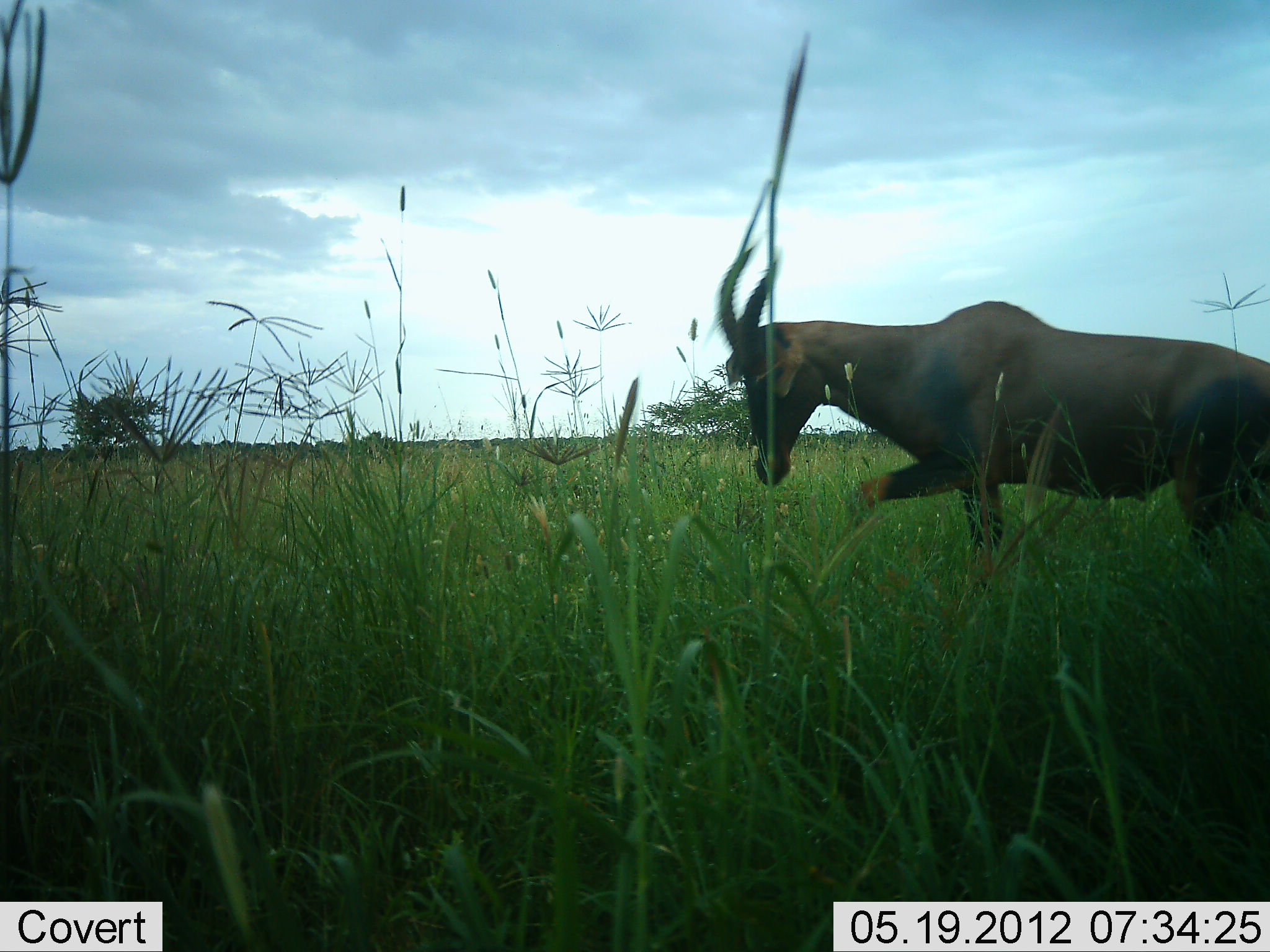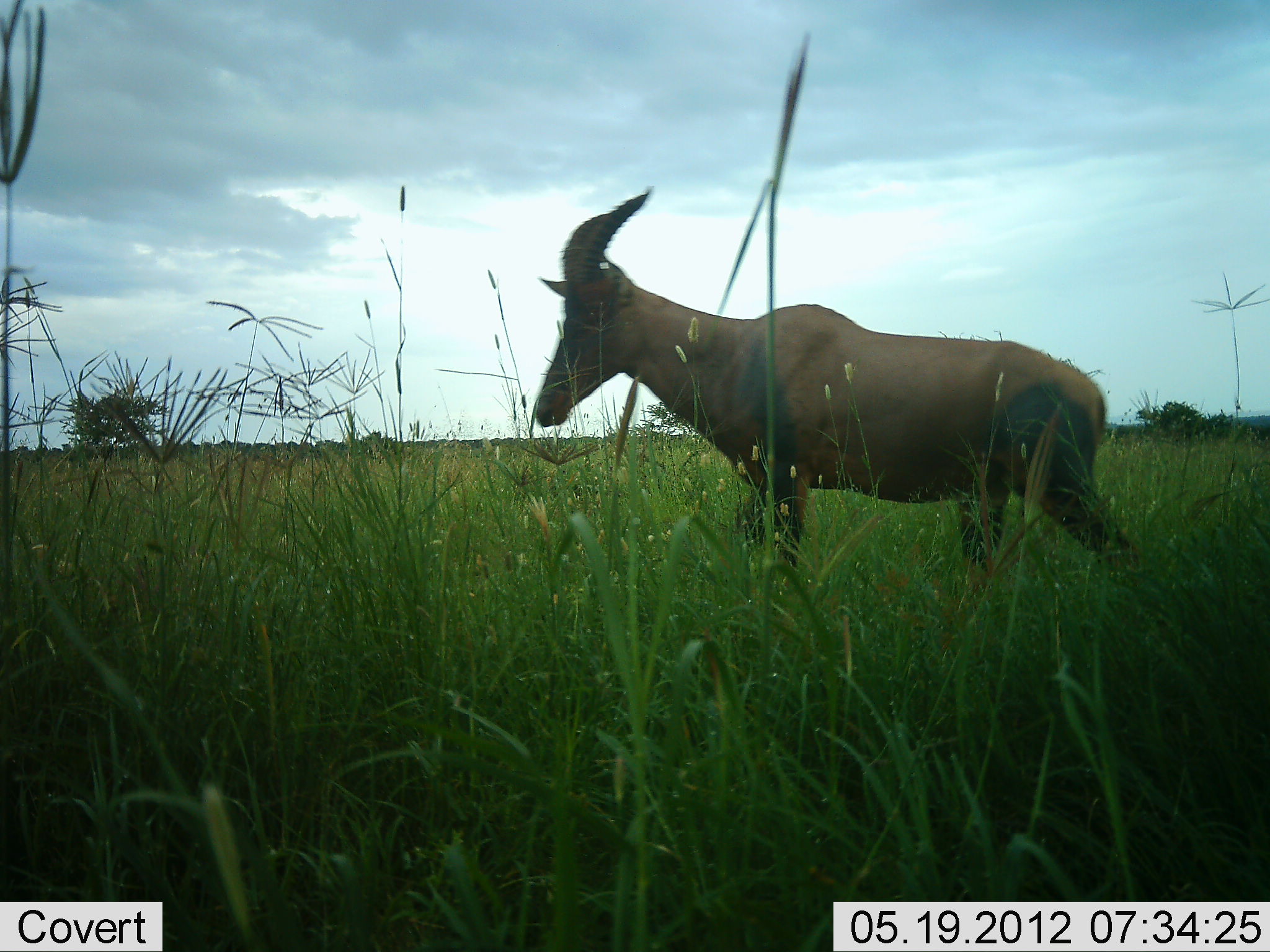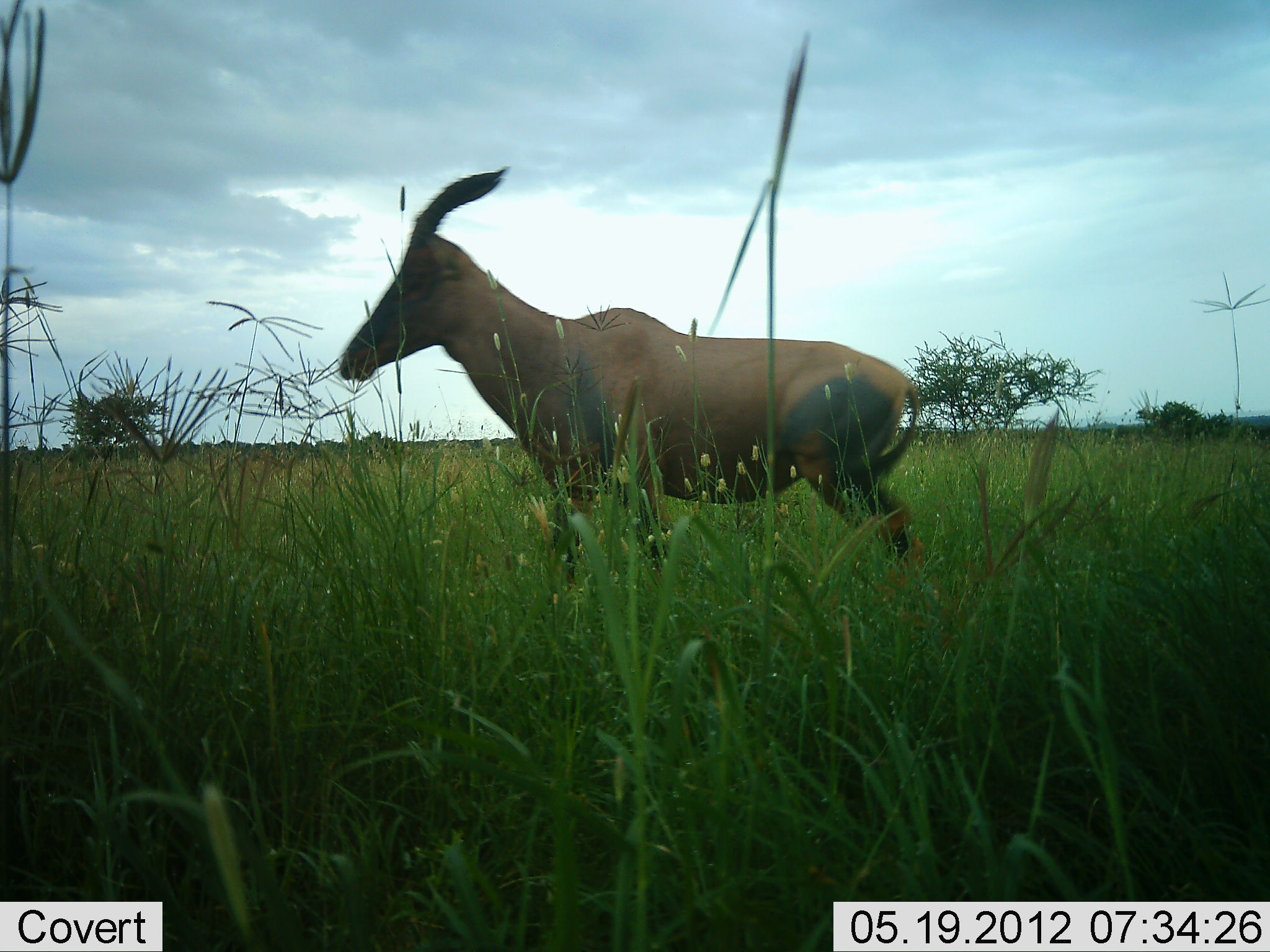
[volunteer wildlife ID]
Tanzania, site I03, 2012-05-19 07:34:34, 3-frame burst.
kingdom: Animalia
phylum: Chordata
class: Mammalia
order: Artiodactyla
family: Bovidae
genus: Damaliscus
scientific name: Damaliscus lunatus jimela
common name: topi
Topi (Damaliscus lunatus jimela), count 1. Behavior (volunteer vote fractions): standing 0%, resting 0%, moving 100%, interacting 0%. Young present (vote fraction): 0%. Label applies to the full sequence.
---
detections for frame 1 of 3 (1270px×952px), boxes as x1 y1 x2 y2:
animal: 717 240 1270 568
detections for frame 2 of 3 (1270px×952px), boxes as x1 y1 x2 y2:
animal: 535 184 1143 569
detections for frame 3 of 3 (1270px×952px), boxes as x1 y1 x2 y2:
animal: 340 166 917 575